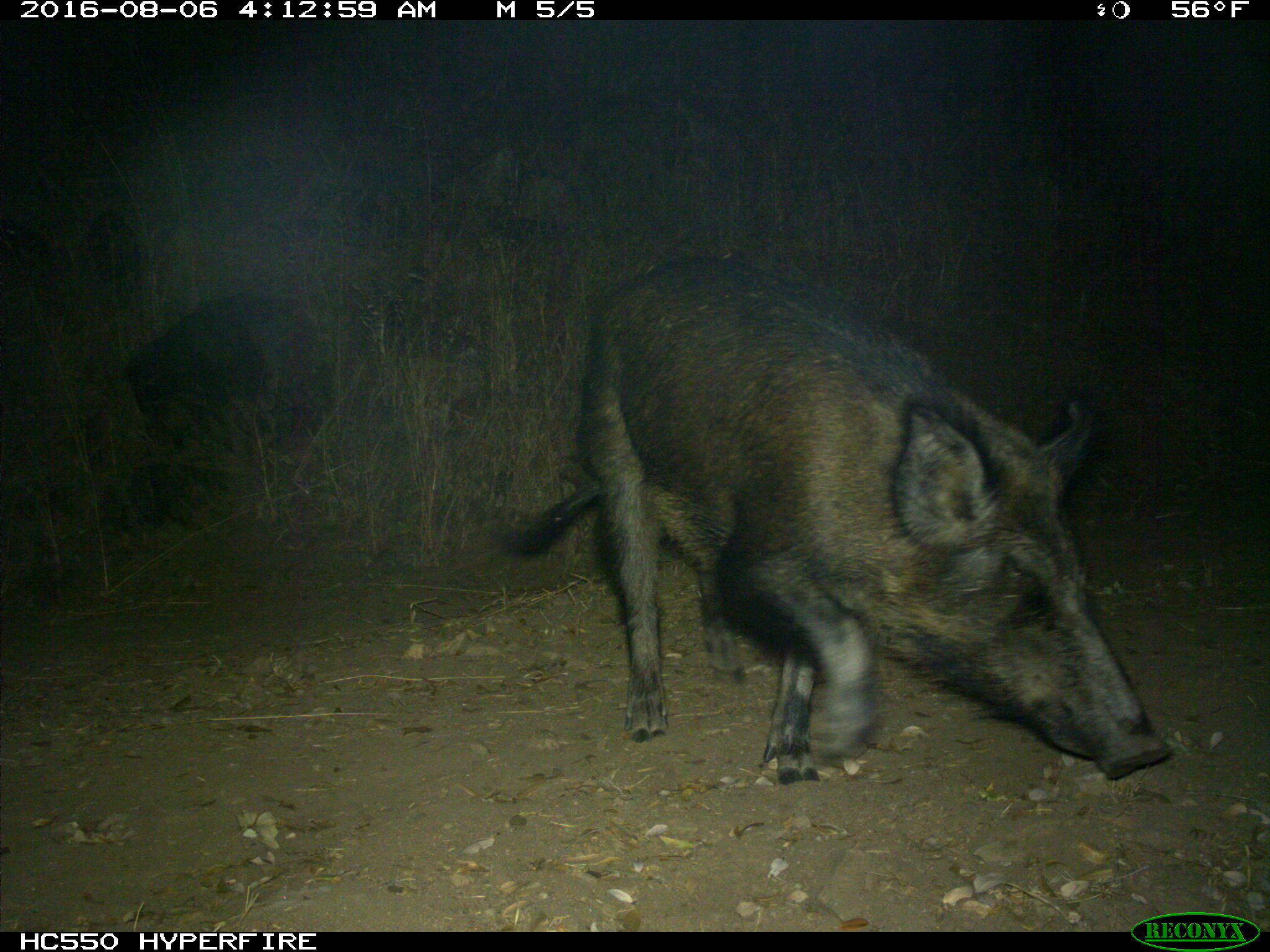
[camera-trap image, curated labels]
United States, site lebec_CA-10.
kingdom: Animalia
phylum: Chordata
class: Mammalia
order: Artiodactyla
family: Suidae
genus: Sus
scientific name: Sus scrofa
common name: wild boar